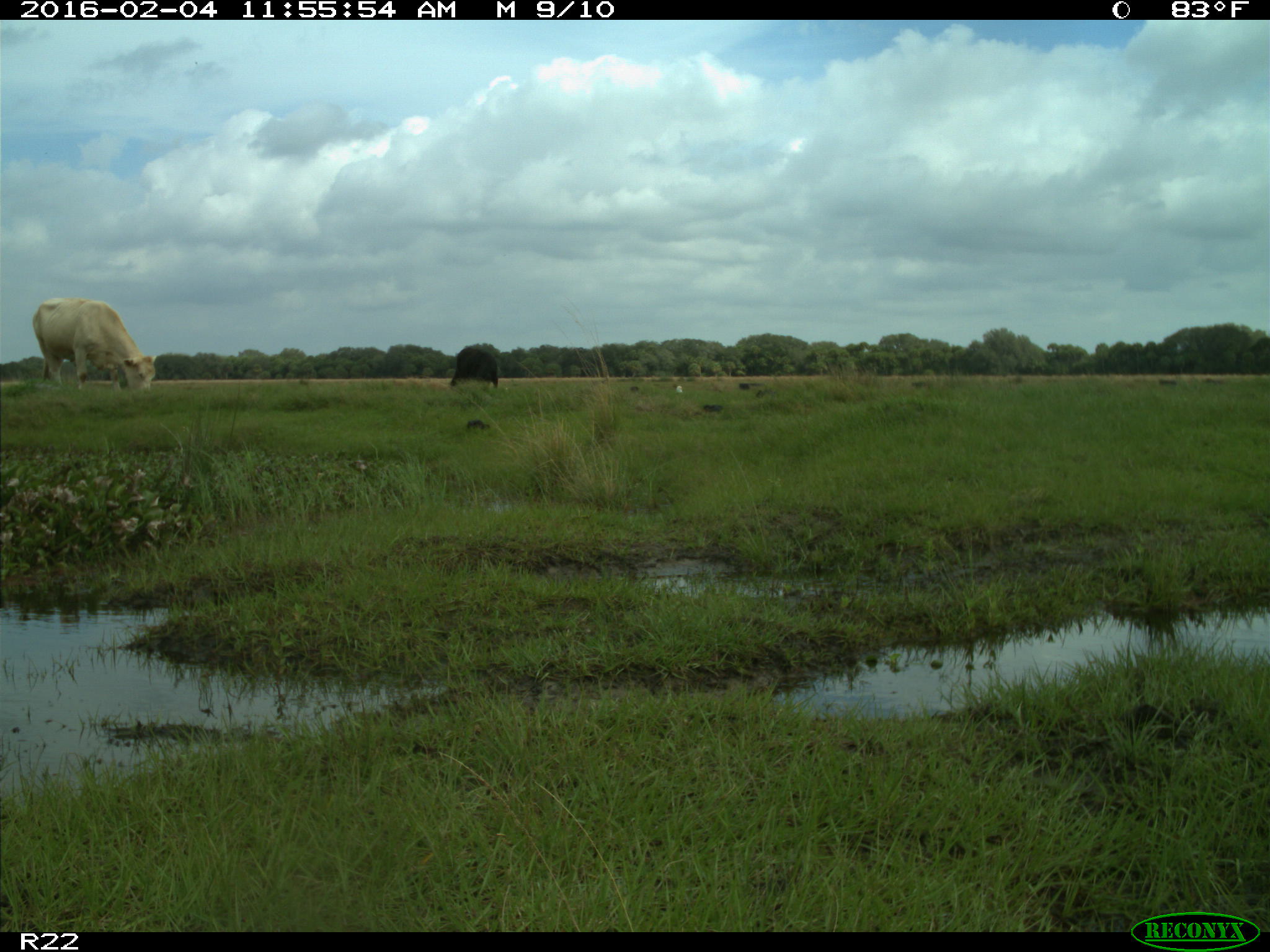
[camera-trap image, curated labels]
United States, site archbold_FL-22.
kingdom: Animalia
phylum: Chordata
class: Mammalia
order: Artiodactyla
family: Bovidae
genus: Bos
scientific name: Bos taurus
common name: domestic cow